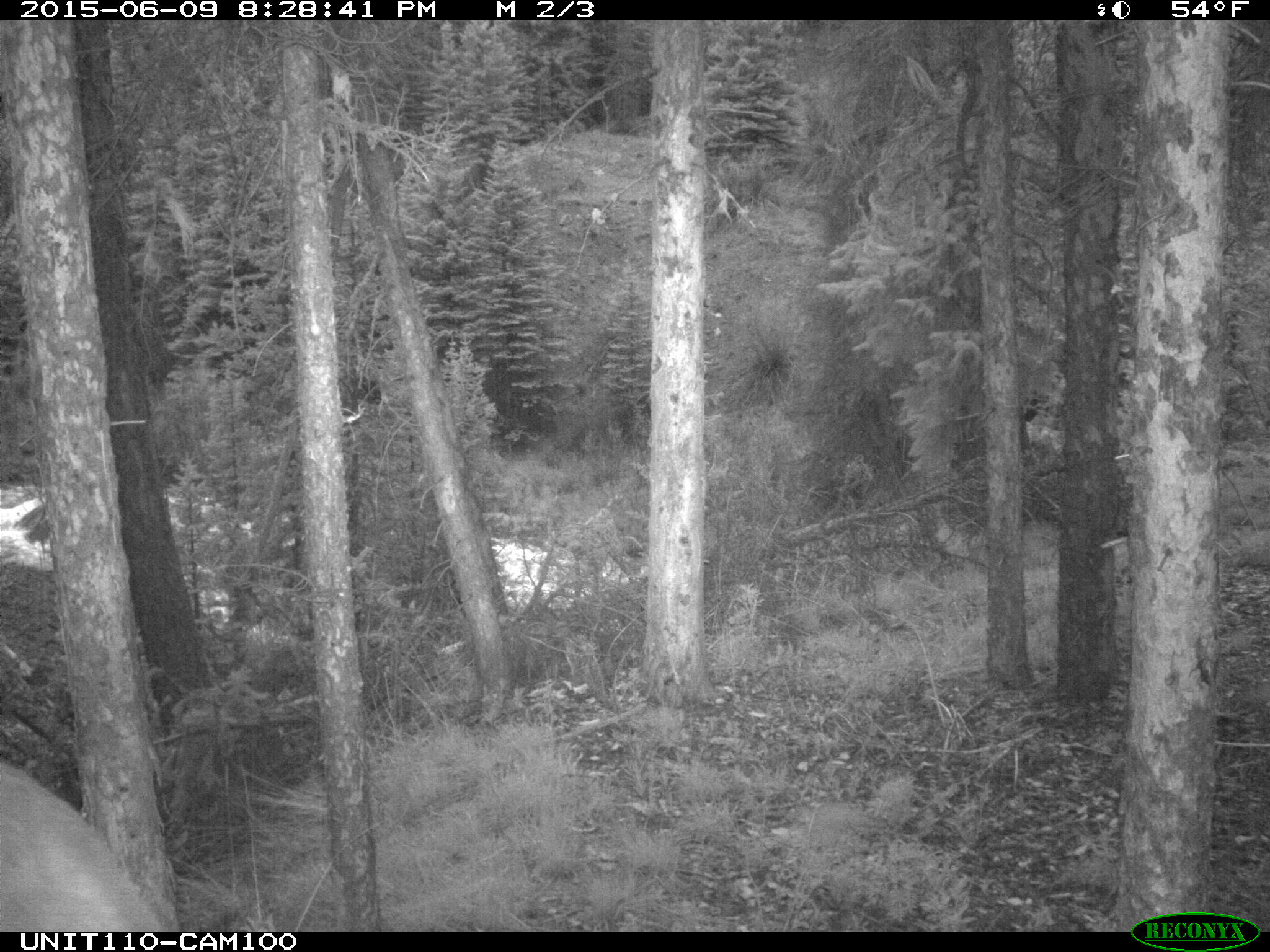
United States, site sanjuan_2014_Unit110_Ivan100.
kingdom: Animalia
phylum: Chordata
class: Mammalia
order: Artiodactyla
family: Cervidae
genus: Cervus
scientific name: Cervus elaphus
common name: red deer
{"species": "Cervus elaphus (red deer)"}